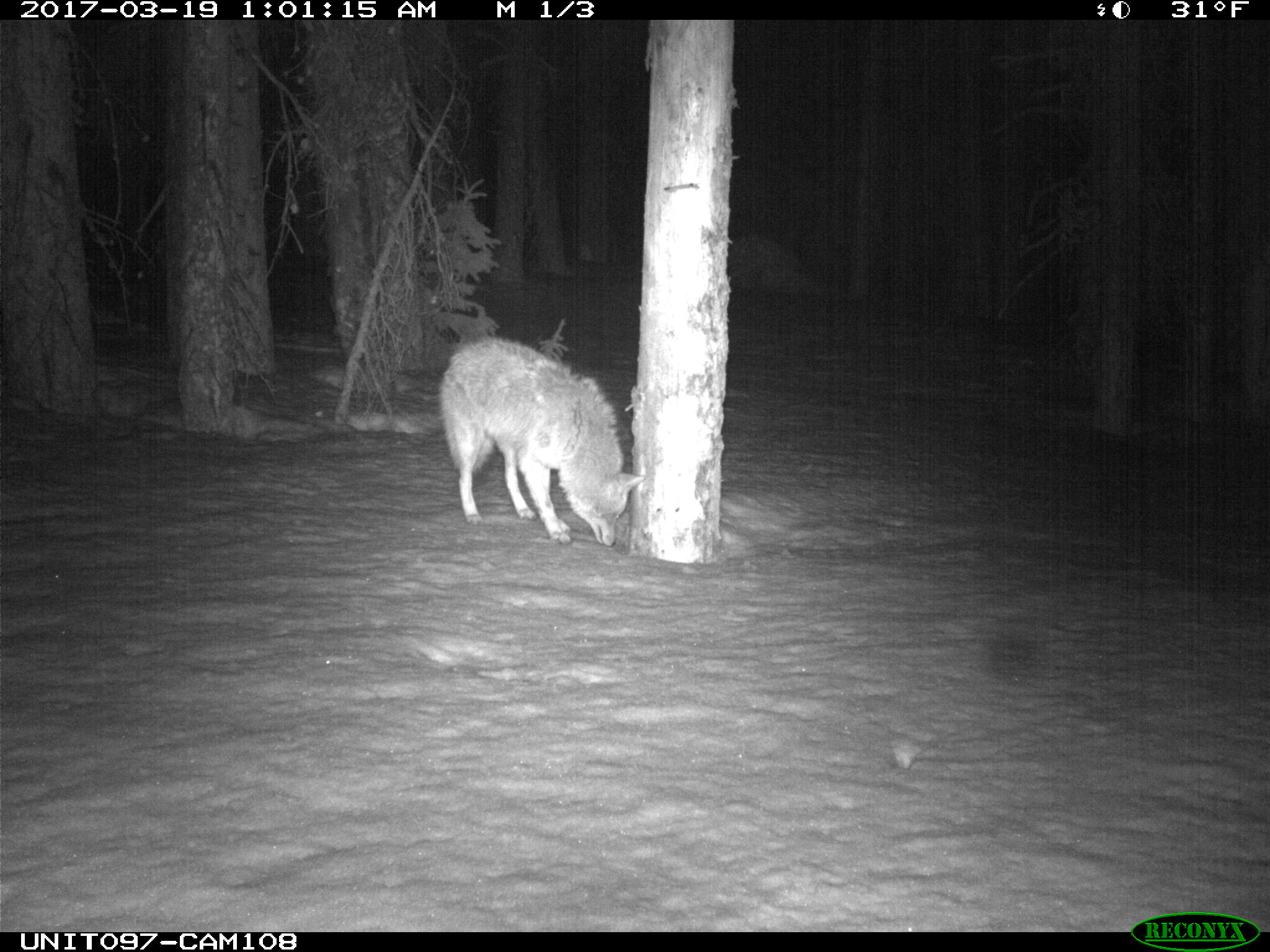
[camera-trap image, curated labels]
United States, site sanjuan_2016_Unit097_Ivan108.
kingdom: Animalia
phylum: Chordata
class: Mammalia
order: Carnivora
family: Canidae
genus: Canis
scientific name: Canis latrans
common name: coyote